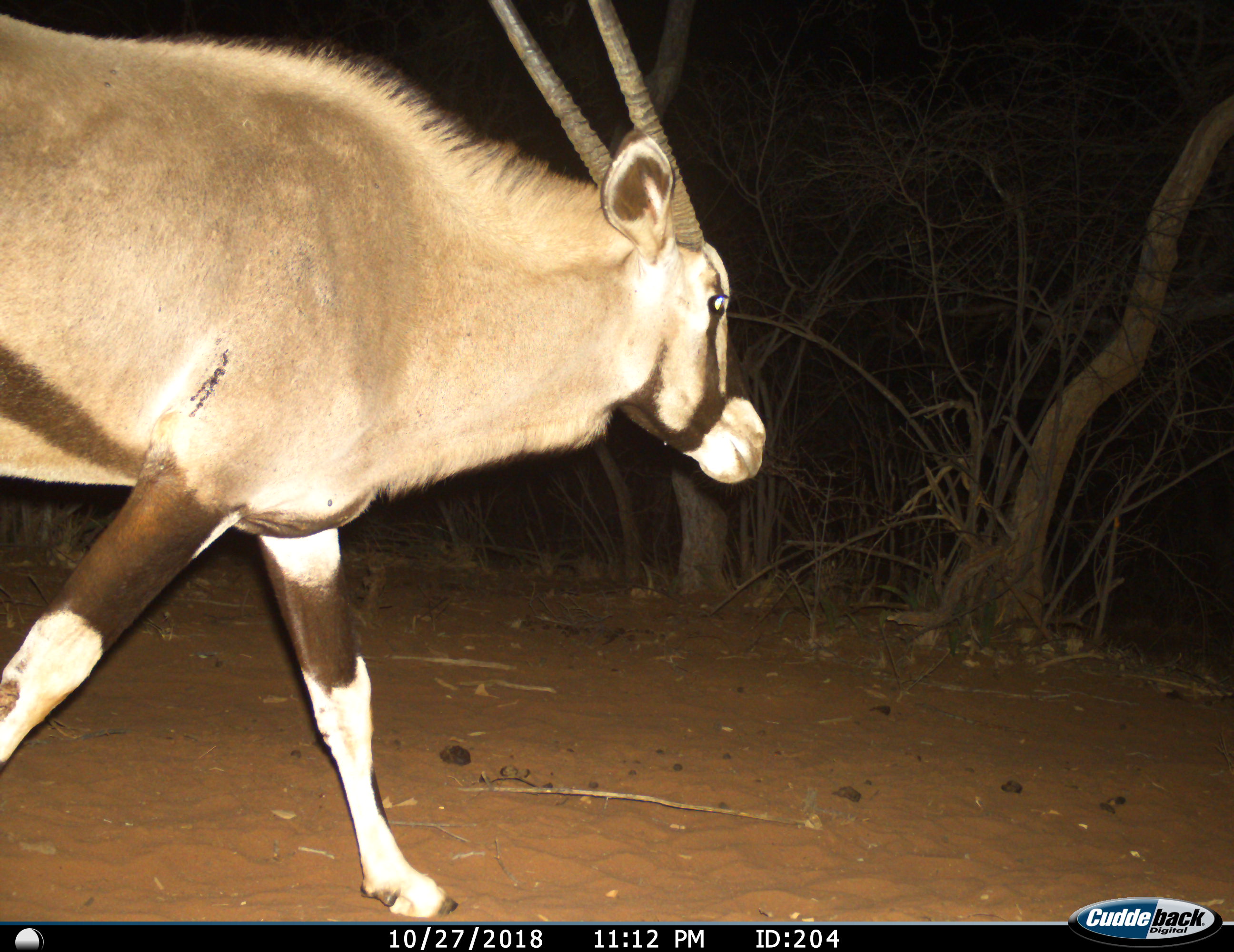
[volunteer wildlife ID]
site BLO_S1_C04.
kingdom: Animalia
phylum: Chordata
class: Mammalia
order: Artiodactyla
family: Bovidae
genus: Oryx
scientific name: Oryx gazella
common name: gemsbok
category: oryx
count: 1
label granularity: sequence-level